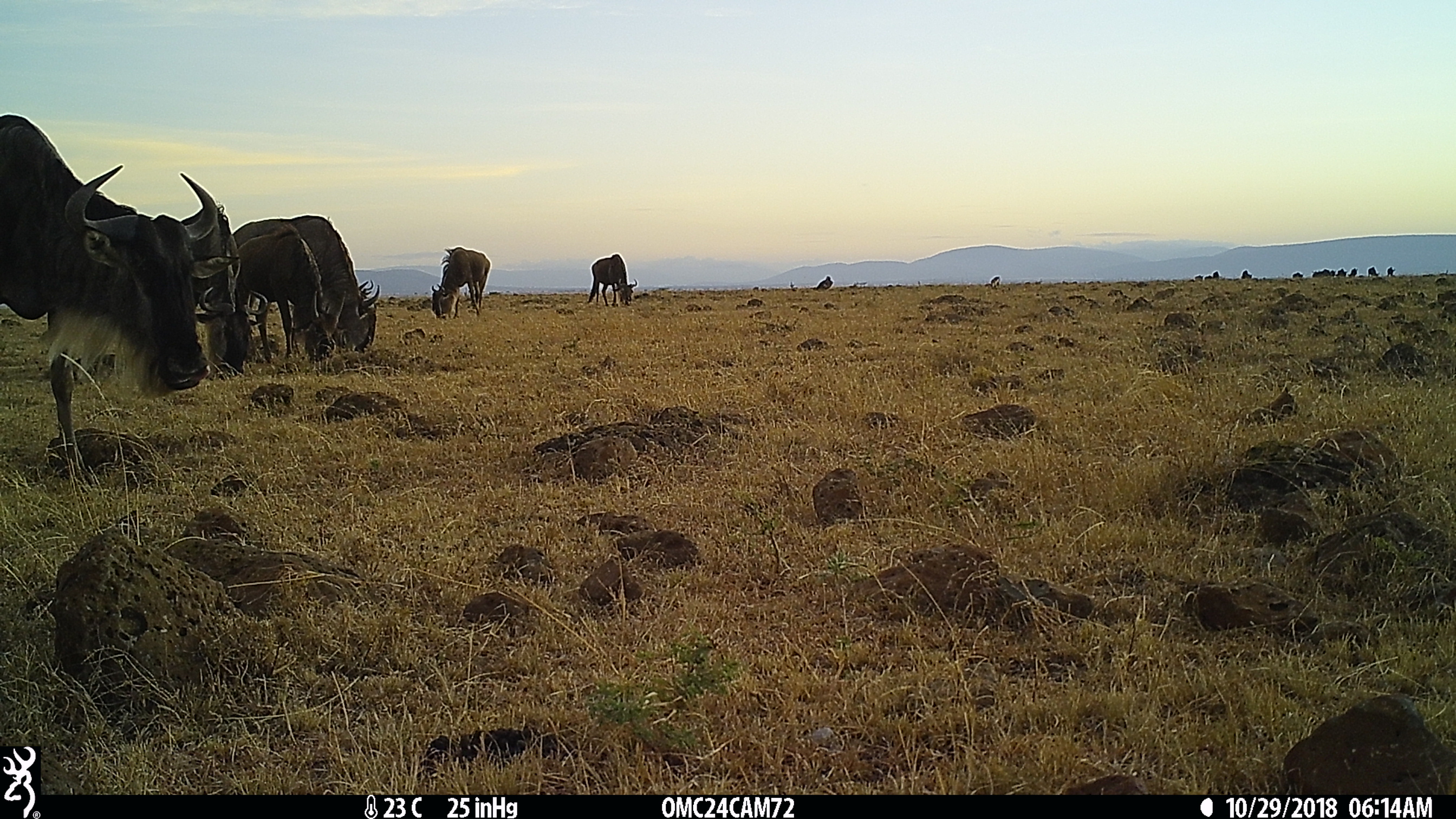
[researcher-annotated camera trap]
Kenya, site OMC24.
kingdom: Animalia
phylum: Chordata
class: Mammalia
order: Artiodactyla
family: Bovidae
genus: Connochaetes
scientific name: Connochaetes taurinus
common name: blue wildebeest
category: wildebeest